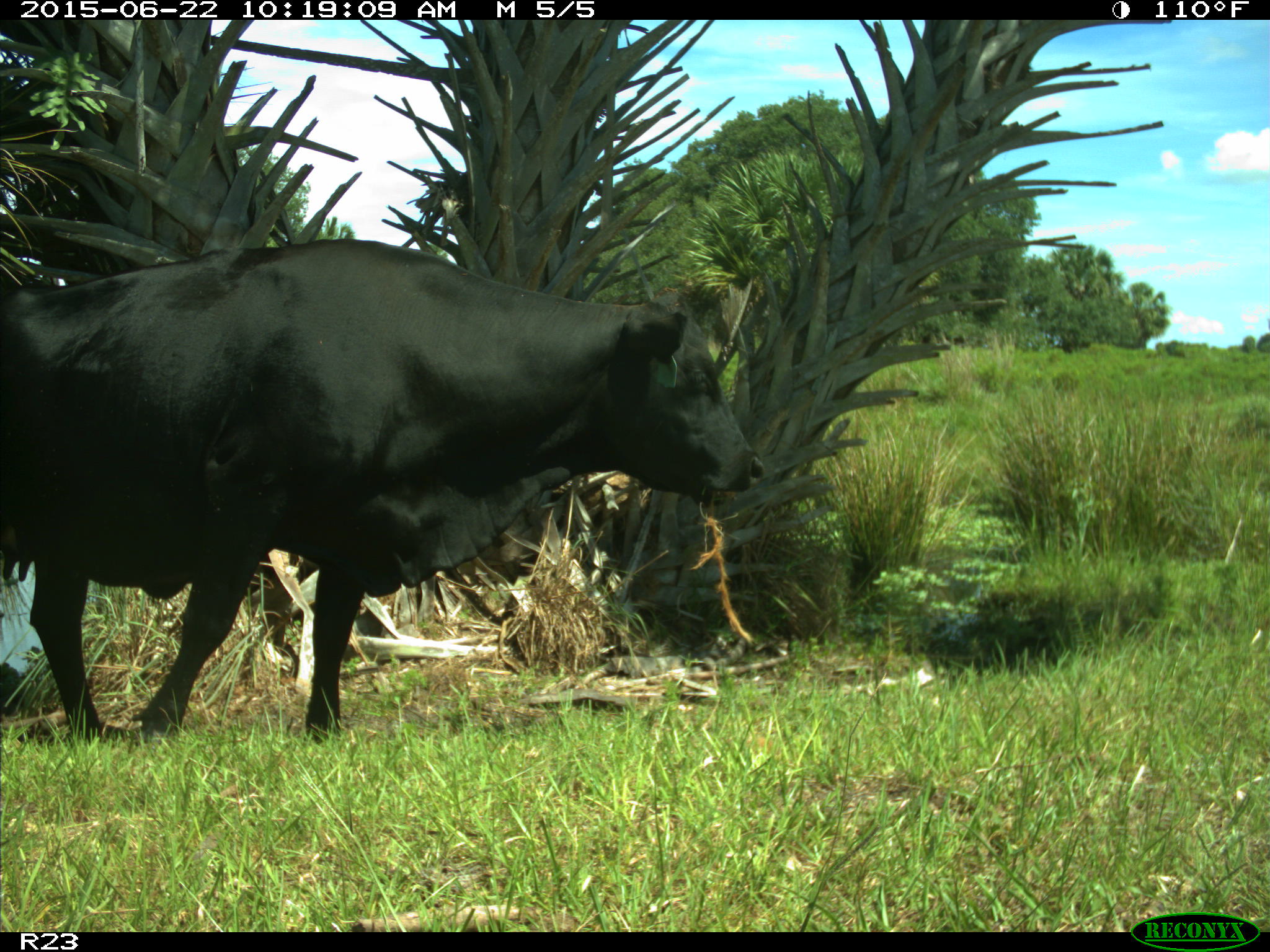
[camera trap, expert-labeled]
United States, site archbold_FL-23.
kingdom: Animalia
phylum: Chordata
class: Mammalia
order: Artiodactyla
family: Bovidae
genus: Bos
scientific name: Bos taurus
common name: domestic cow